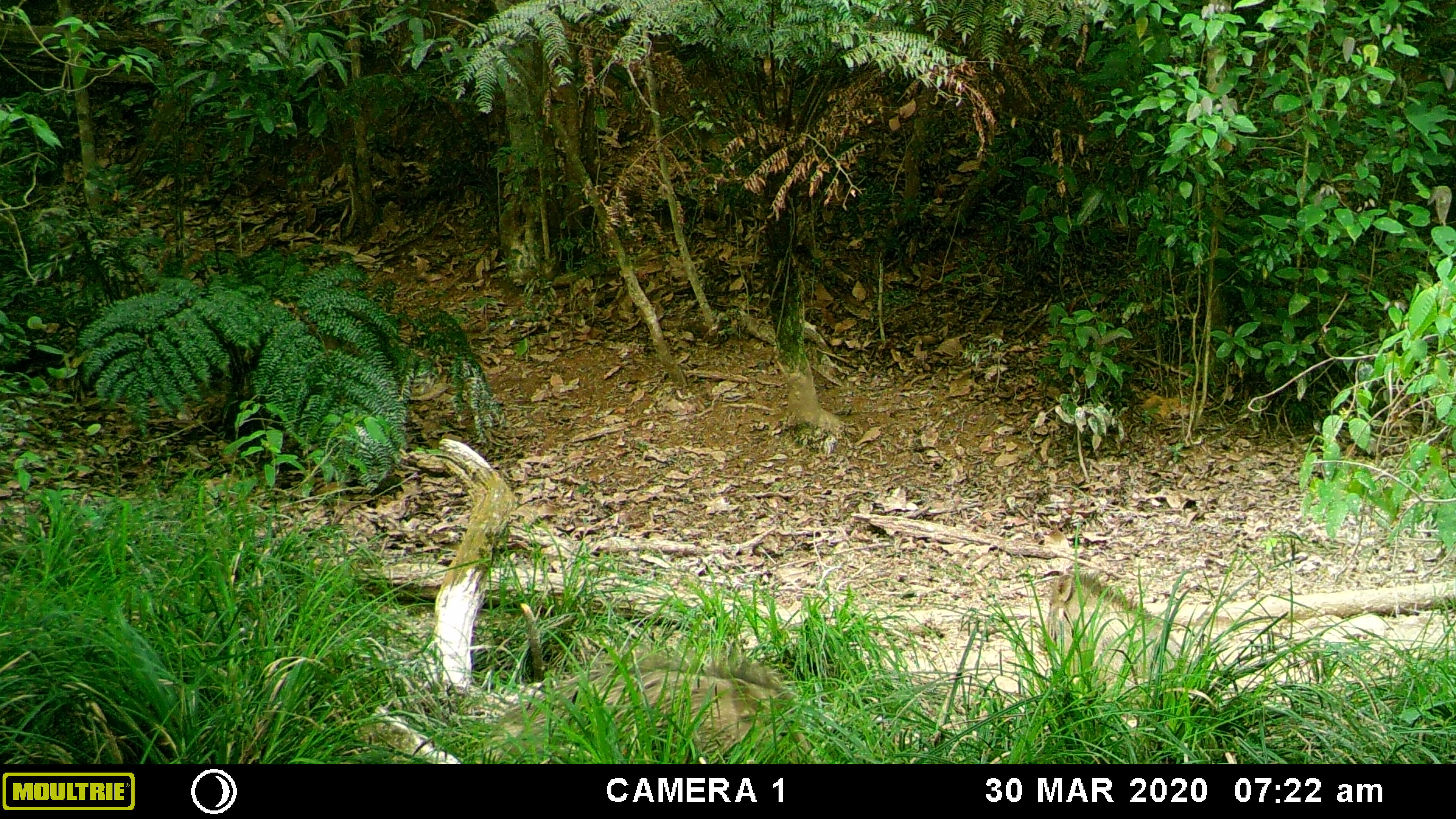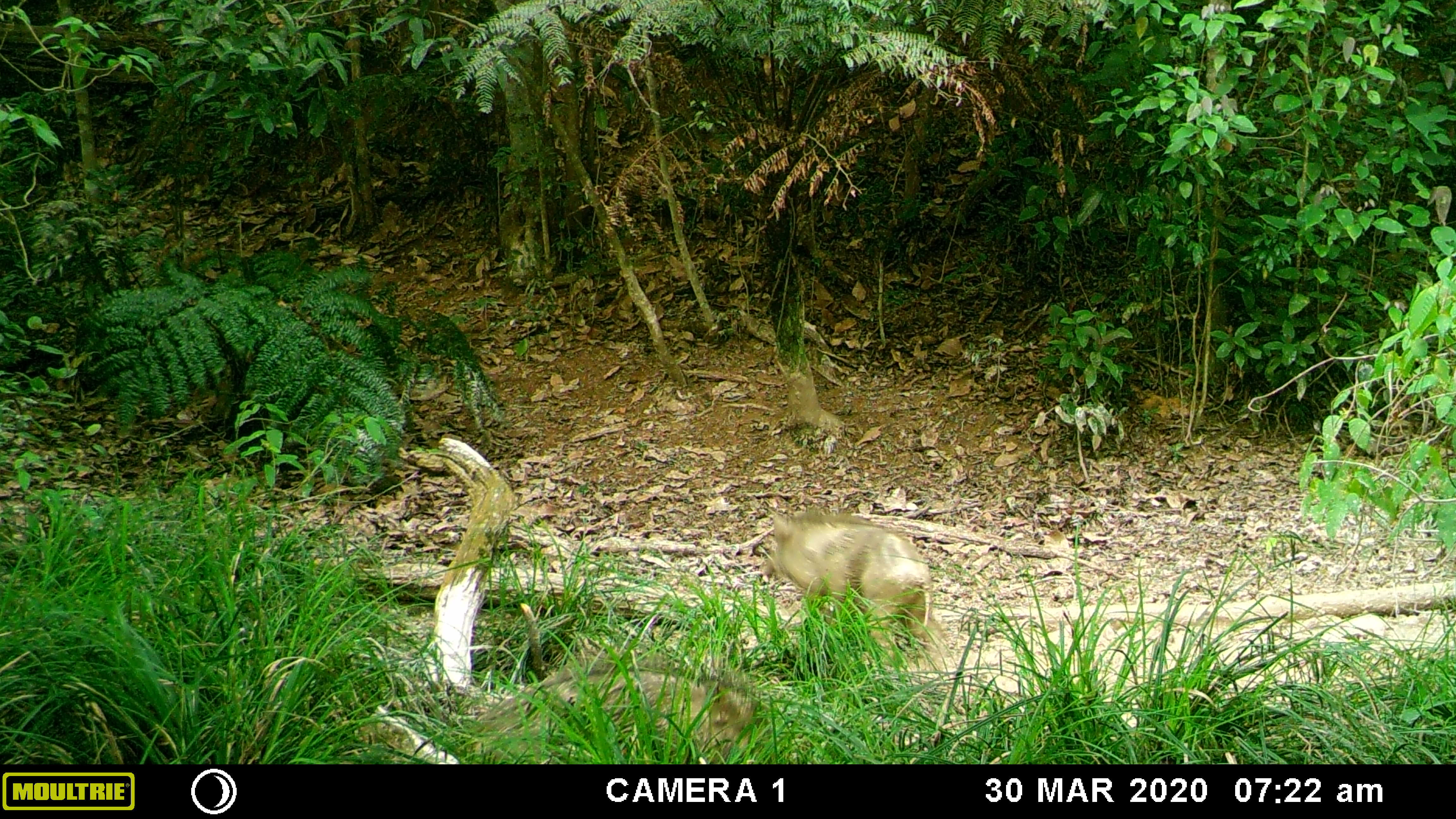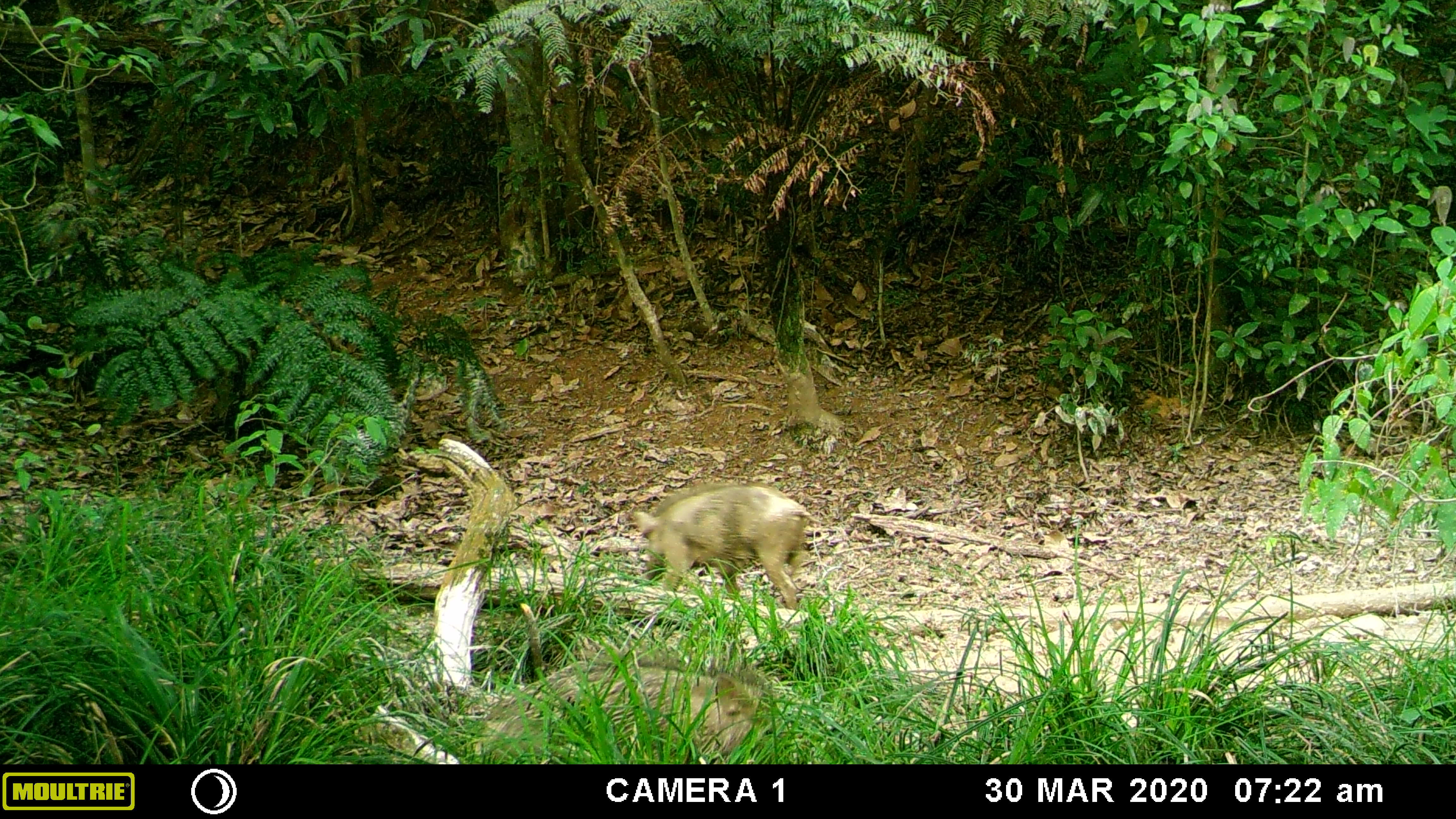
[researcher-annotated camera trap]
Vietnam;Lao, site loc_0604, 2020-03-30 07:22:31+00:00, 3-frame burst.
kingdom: Animalia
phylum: Chordata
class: Mammalia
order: Artiodactyla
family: Suidae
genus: Sus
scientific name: Sus scrofa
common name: eurasian wild pig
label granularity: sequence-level